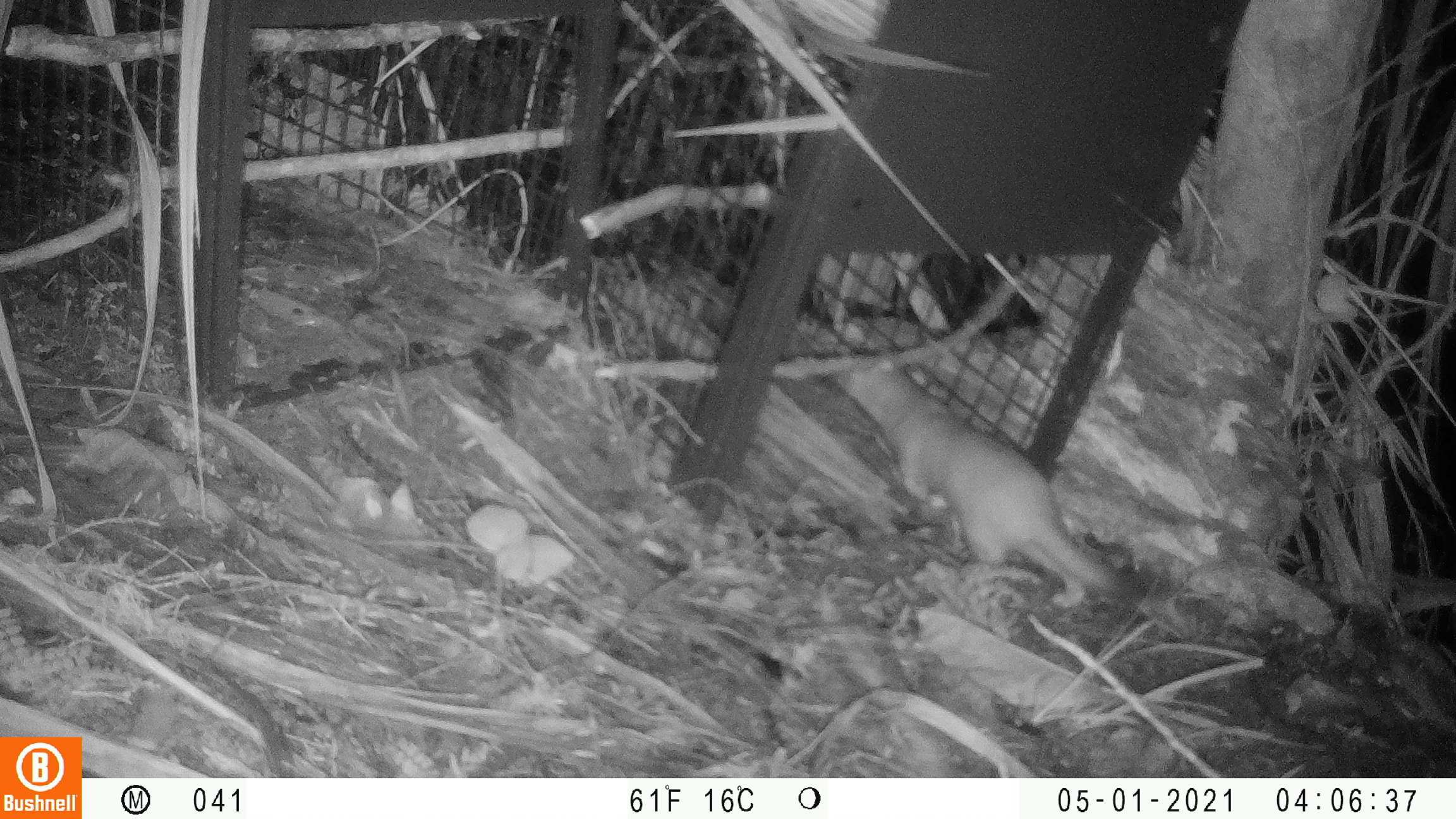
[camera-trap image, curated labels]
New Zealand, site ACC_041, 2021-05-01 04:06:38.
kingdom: Animalia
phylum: Chordata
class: Mammalia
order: Carnivora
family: Mustelidae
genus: Mustela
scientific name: Mustela erminea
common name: stoat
Stoat (Mustela erminea).